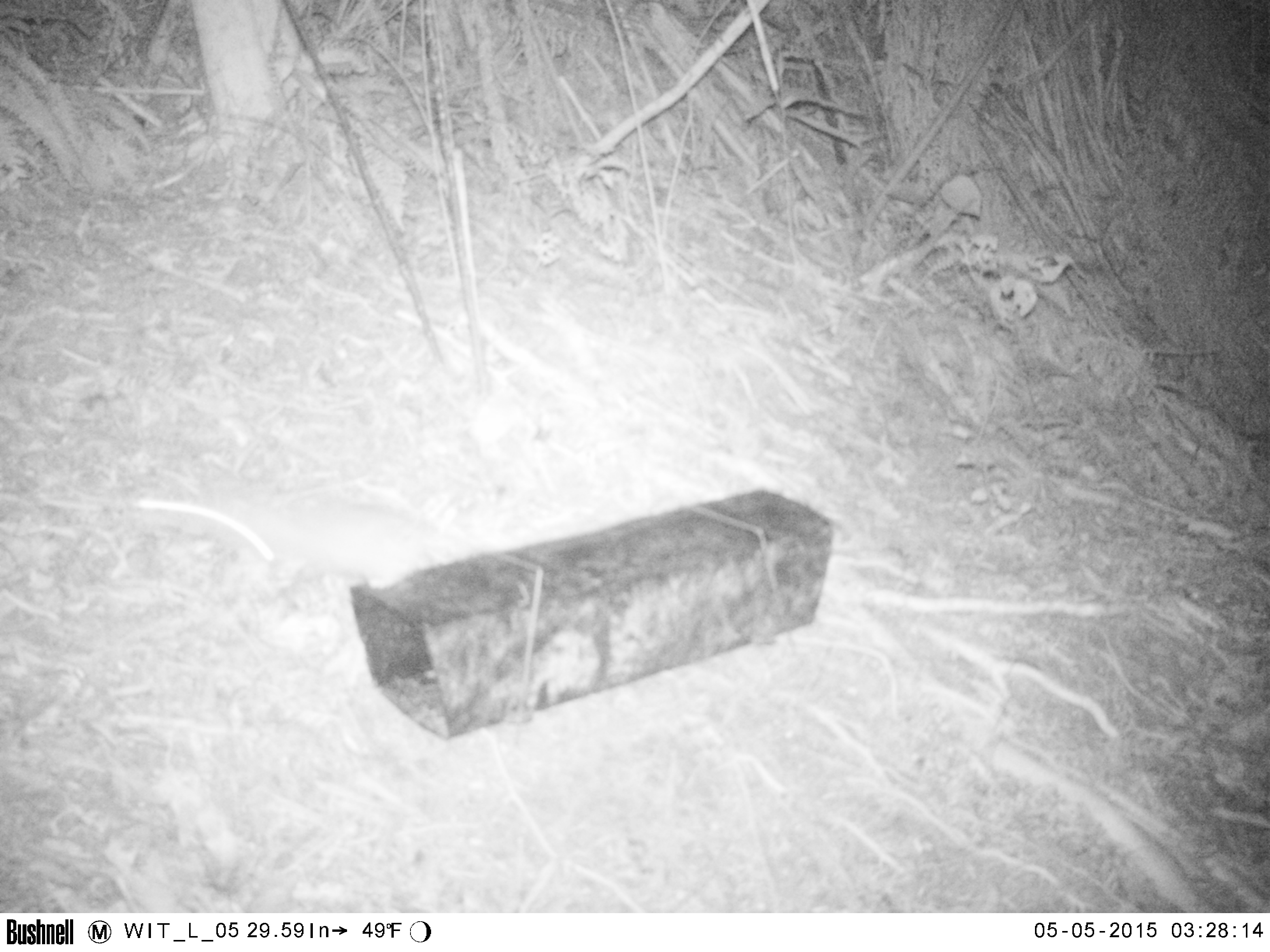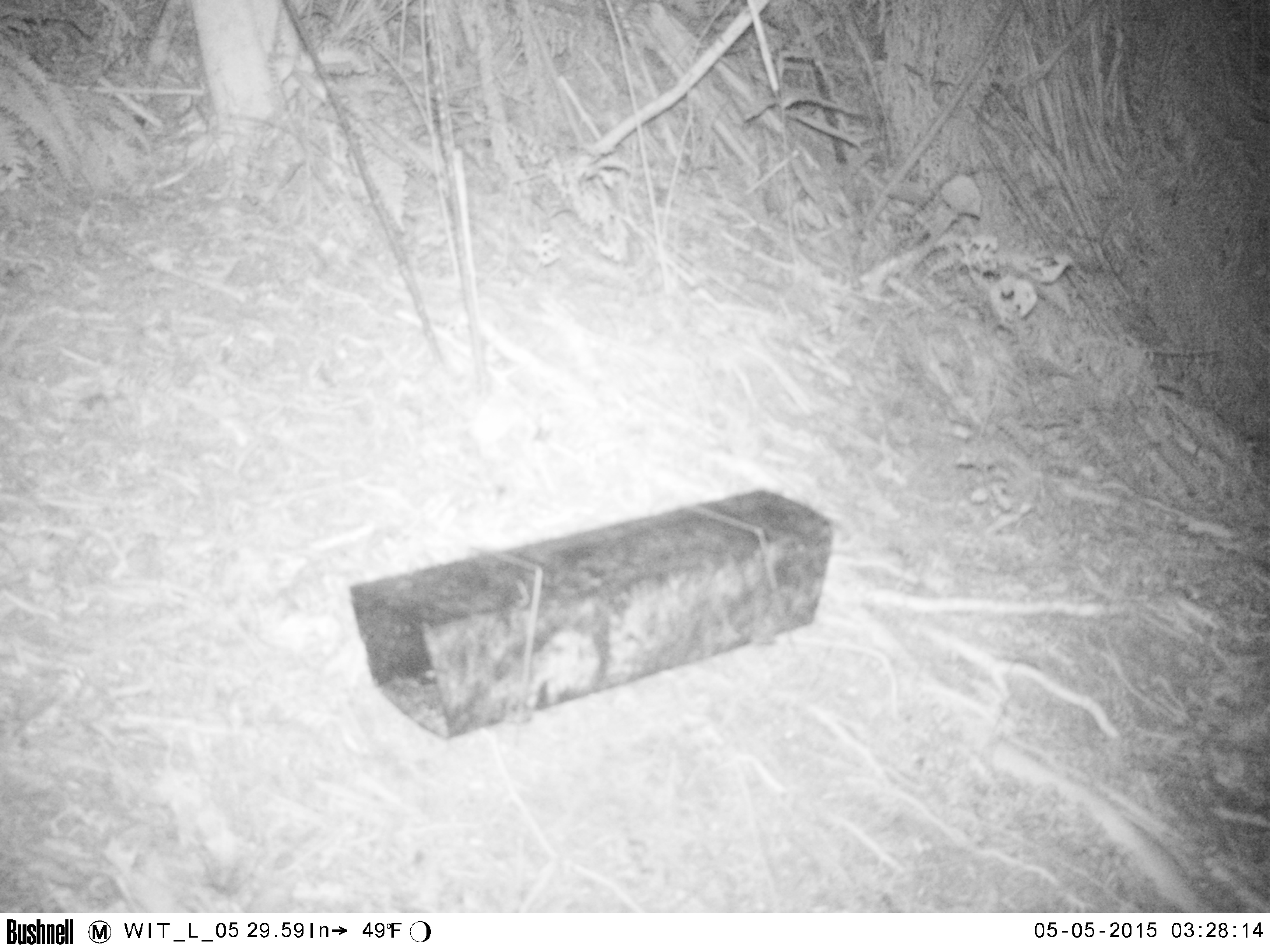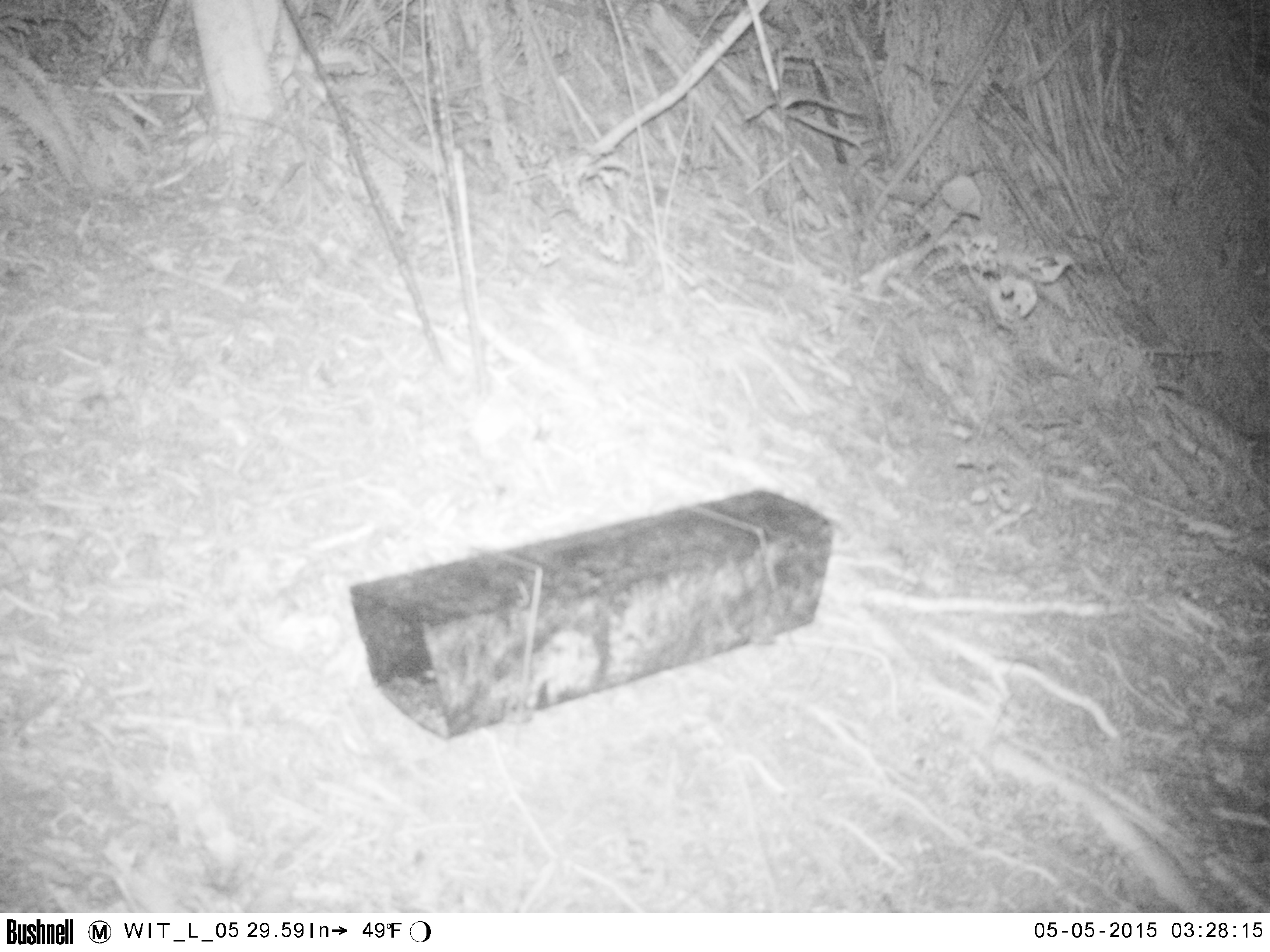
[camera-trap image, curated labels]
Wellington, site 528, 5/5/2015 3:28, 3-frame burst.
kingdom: Animalia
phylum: Chordata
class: Mammalia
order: Rodentia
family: Muridae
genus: Rattus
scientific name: Rattus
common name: rat